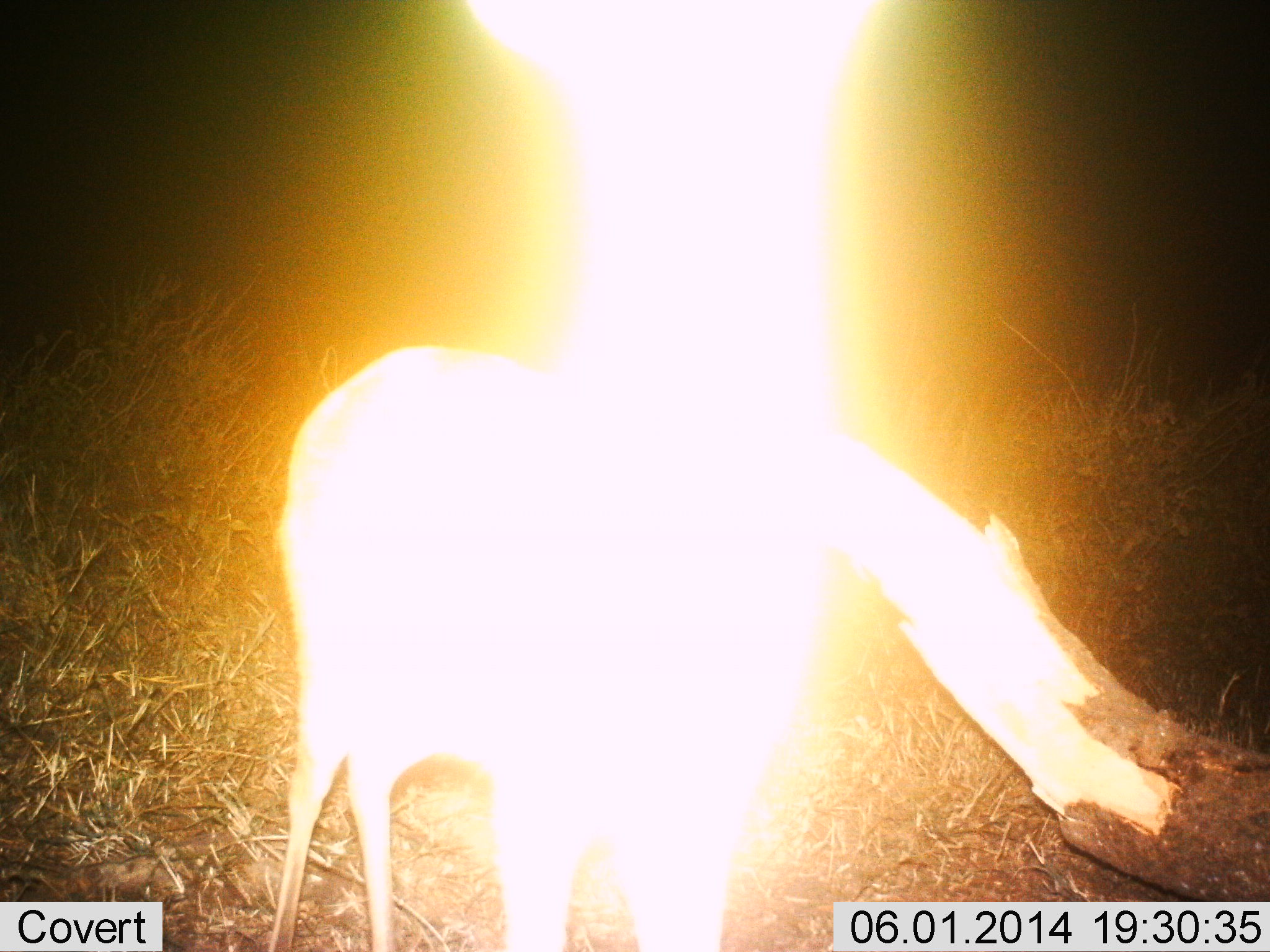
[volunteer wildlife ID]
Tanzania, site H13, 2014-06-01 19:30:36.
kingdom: Animalia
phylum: Chordata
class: Mammalia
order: Artiodactyla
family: Bovidae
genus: Eudorcas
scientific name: Eudorcas thomsonii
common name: thomson's gazelle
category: gazellethomsons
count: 1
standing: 100%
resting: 0%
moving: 0%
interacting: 0%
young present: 0%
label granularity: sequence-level